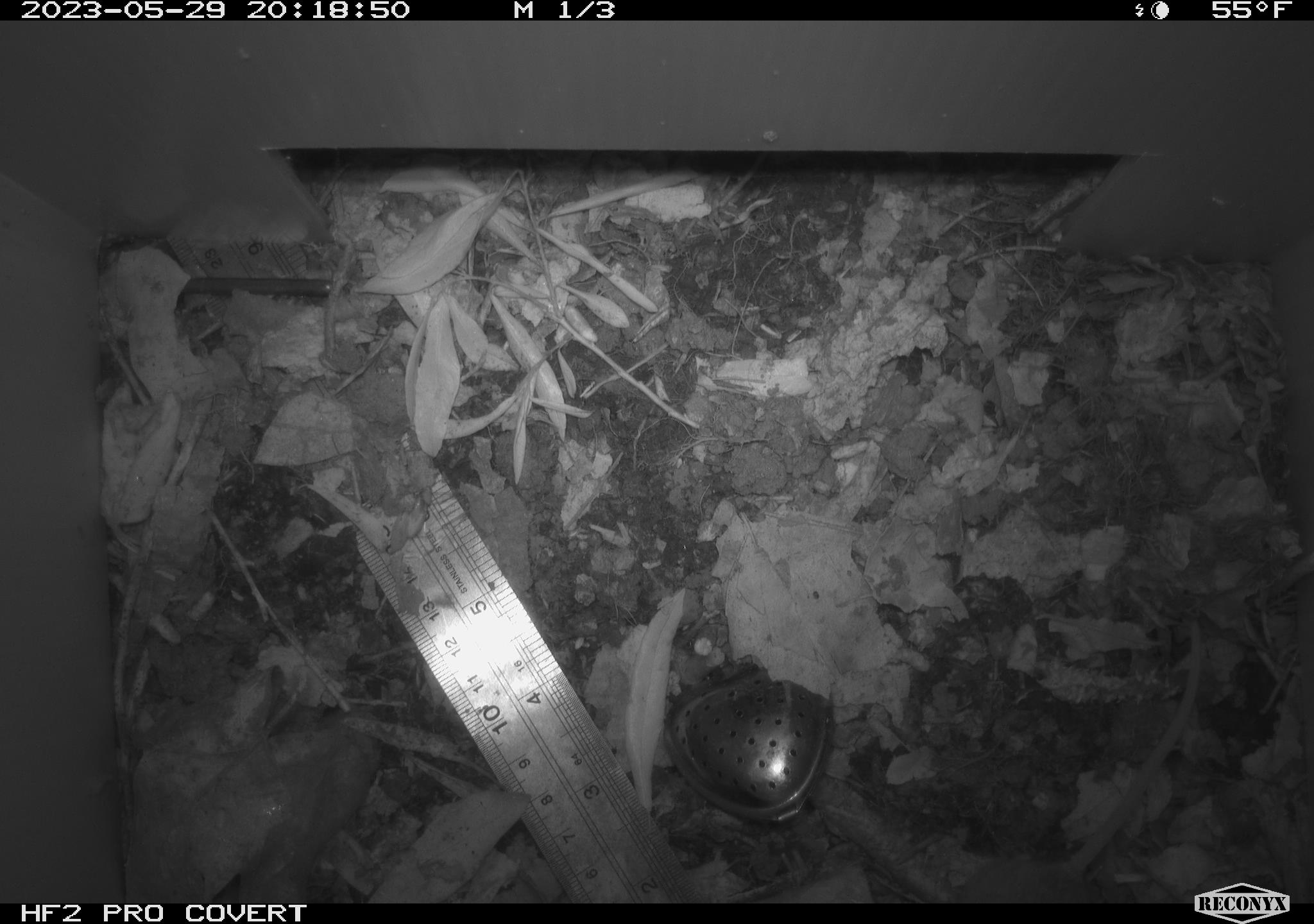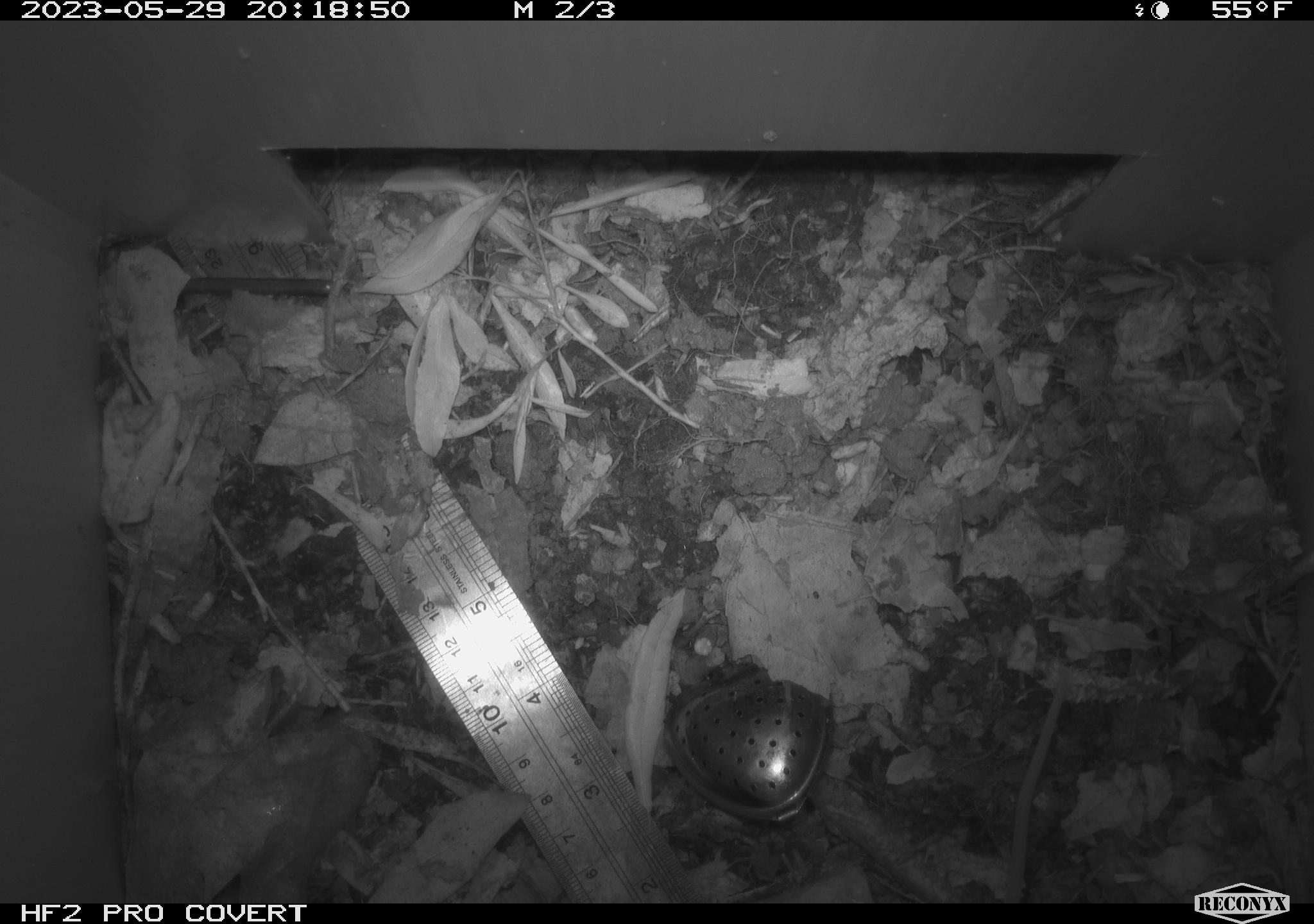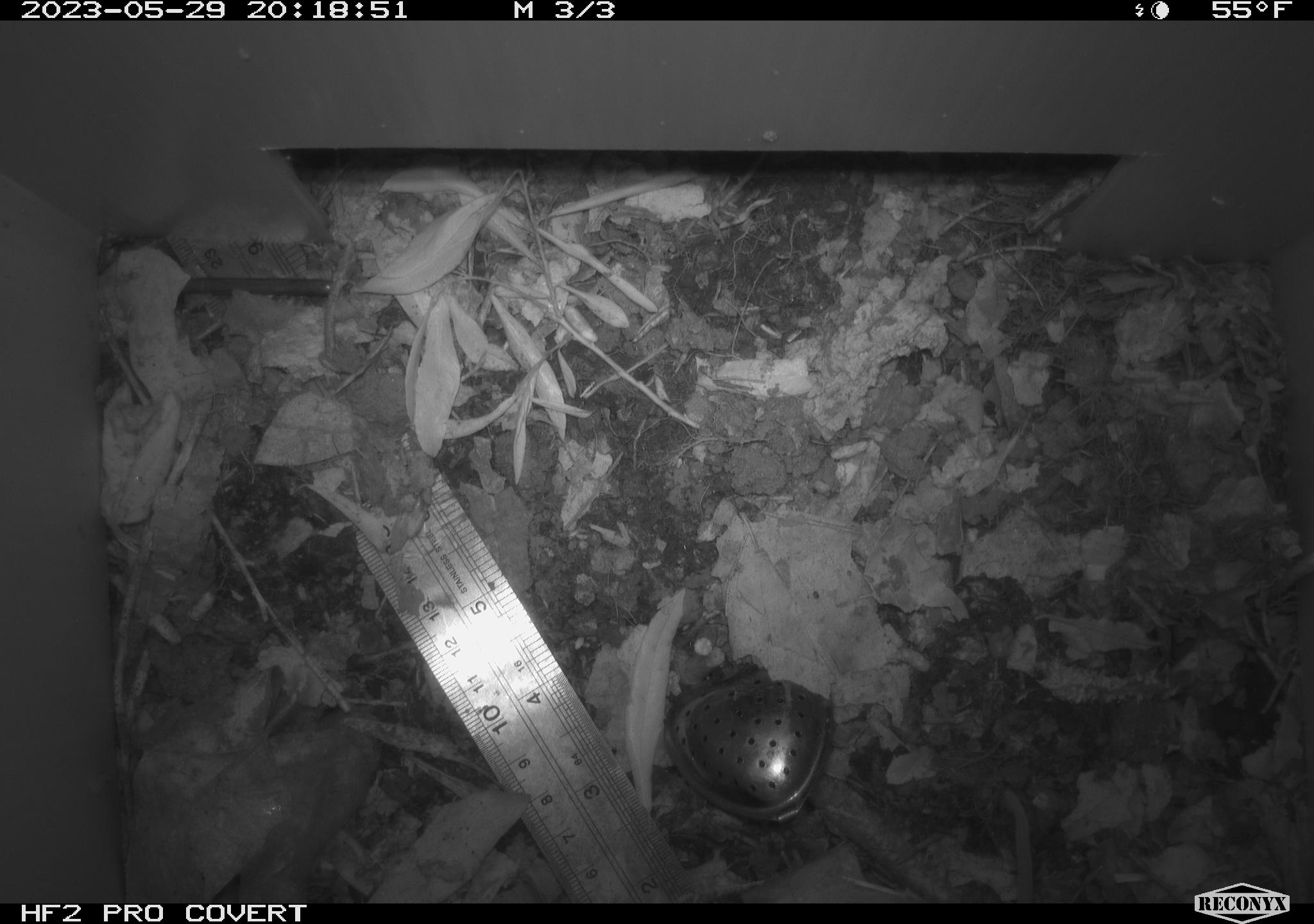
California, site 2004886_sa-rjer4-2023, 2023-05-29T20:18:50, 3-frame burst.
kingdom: Animalia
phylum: Chordata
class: Mammalia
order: Rodentia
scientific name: Rodentia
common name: mouse species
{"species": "mouse species (Rodentia)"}